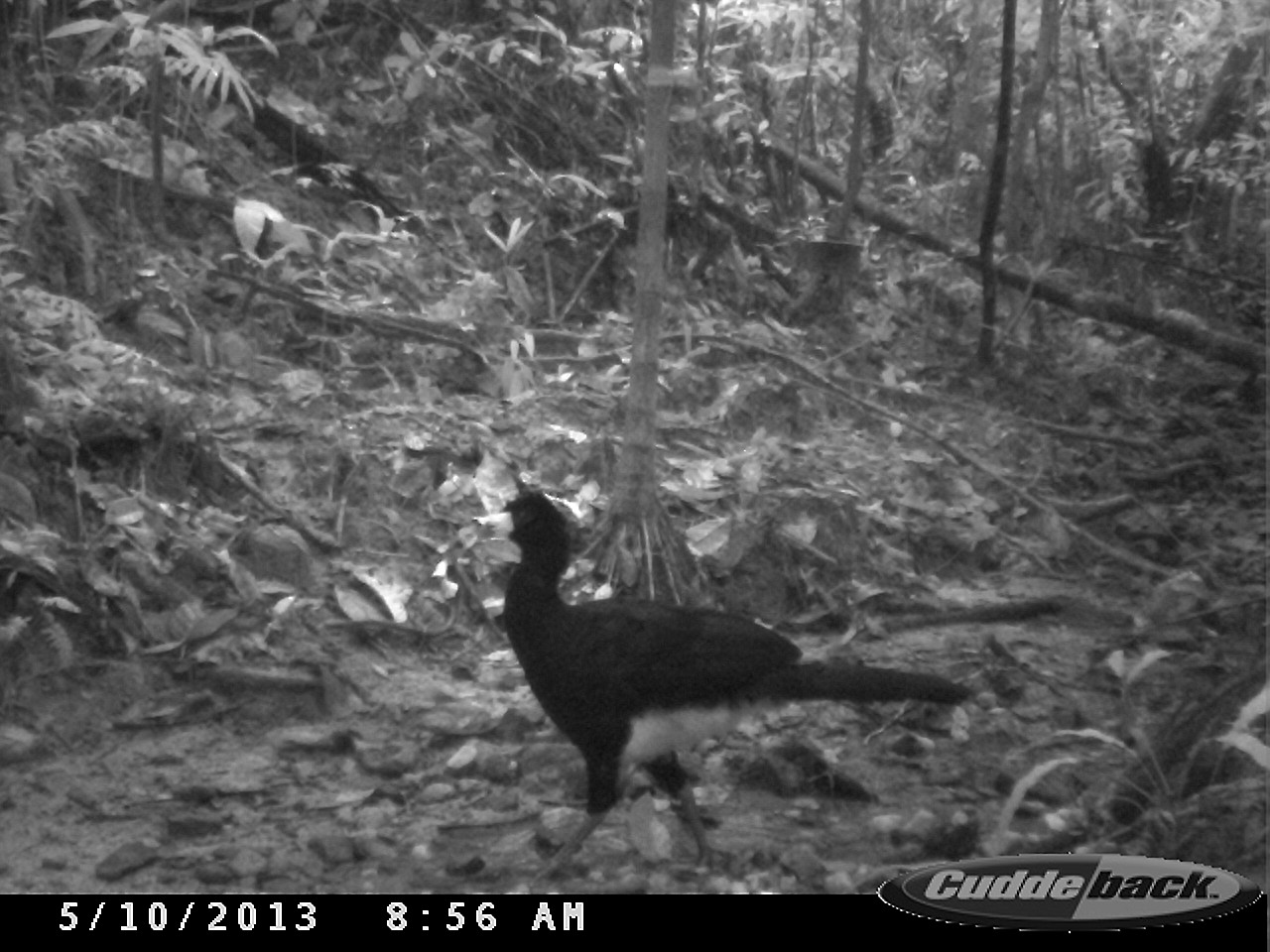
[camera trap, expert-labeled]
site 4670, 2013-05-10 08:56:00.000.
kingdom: Animalia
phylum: Chordata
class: Aves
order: Galliformes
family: Cracidae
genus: Crax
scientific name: Crax alector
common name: black curassow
Crax alector (black curassow), count 1, age adult.